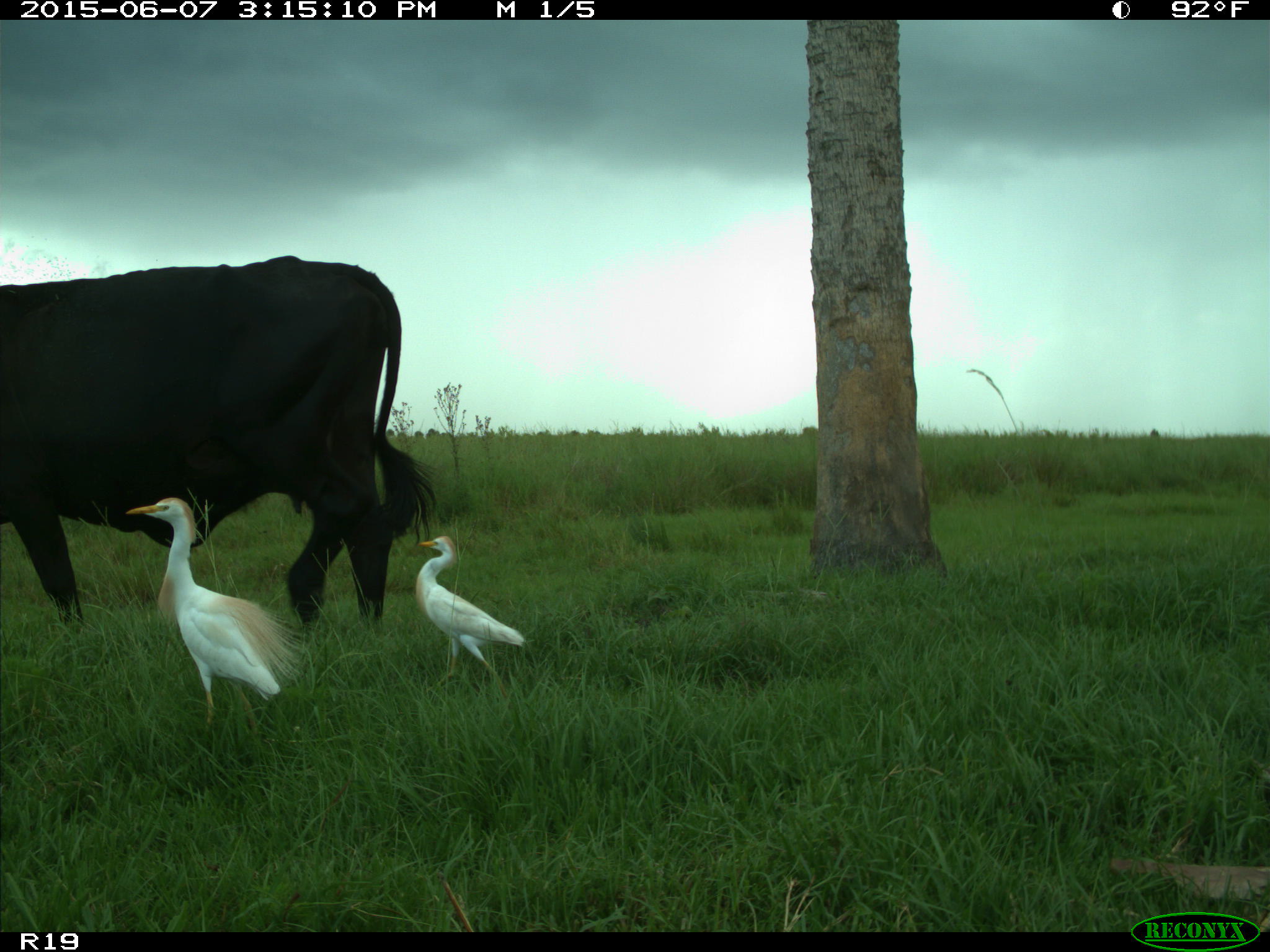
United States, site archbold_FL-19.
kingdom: Animalia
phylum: Chordata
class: Mammalia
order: Artiodactyla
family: Bovidae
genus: Bos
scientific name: Bos taurus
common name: domestic cow